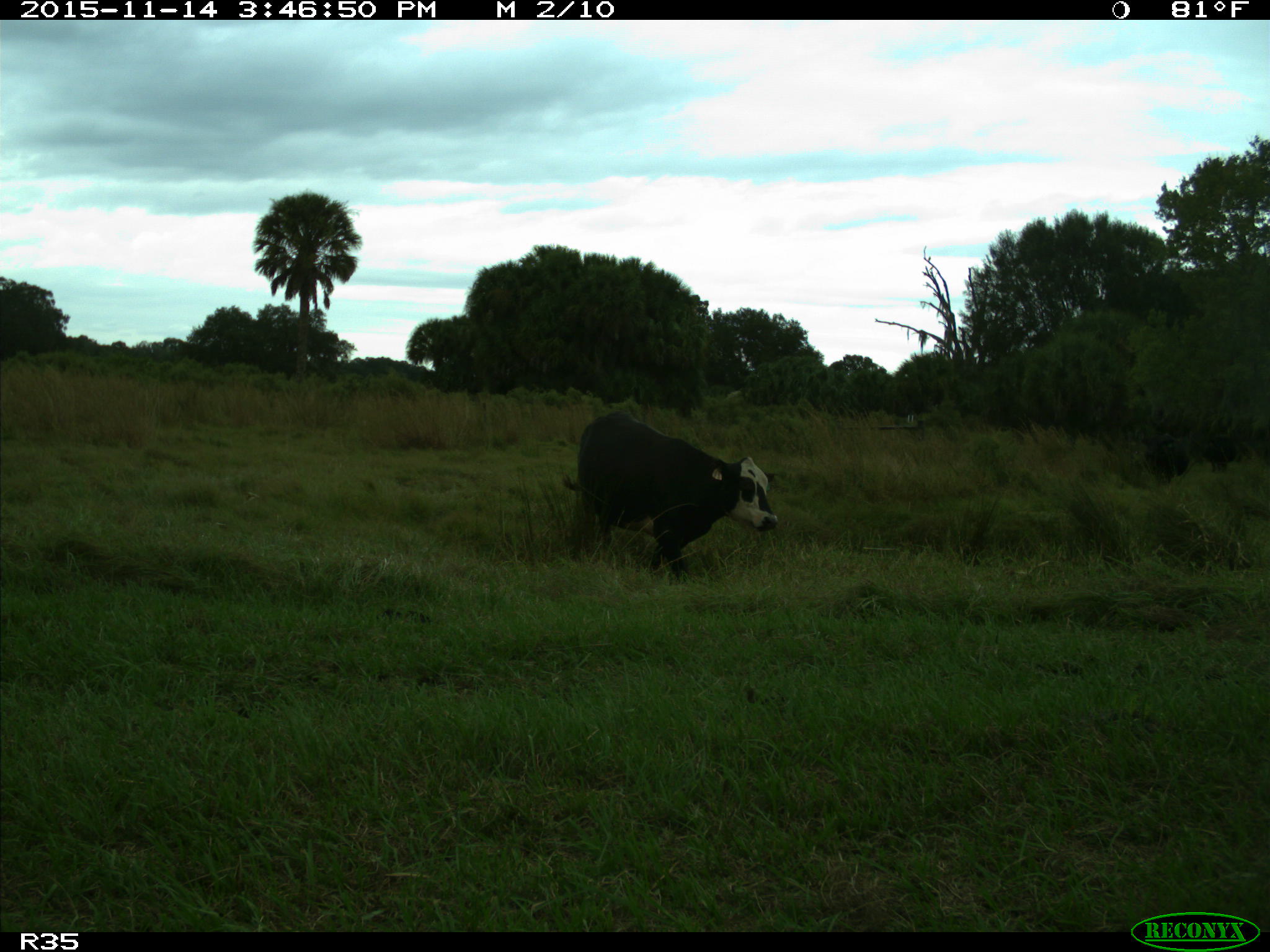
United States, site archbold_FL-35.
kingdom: Animalia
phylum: Chordata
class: Mammalia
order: Artiodactyla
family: Bovidae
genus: Bos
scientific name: Bos taurus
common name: domestic cow